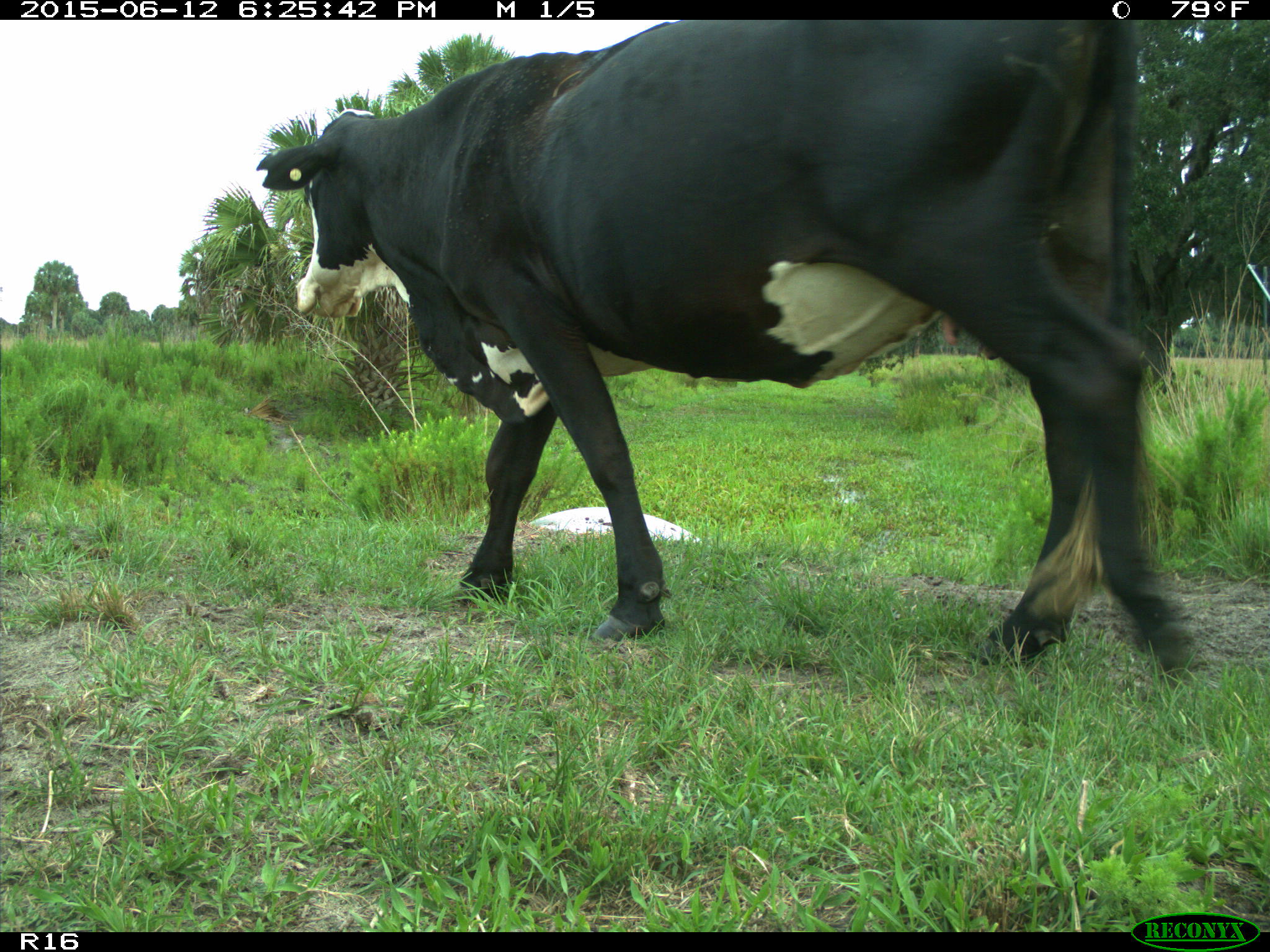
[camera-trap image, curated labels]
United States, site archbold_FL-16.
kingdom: Animalia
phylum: Chordata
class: Mammalia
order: Artiodactyla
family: Bovidae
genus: Bos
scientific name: Bos taurus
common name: domestic cow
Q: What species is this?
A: Bos taurus (domestic cow).